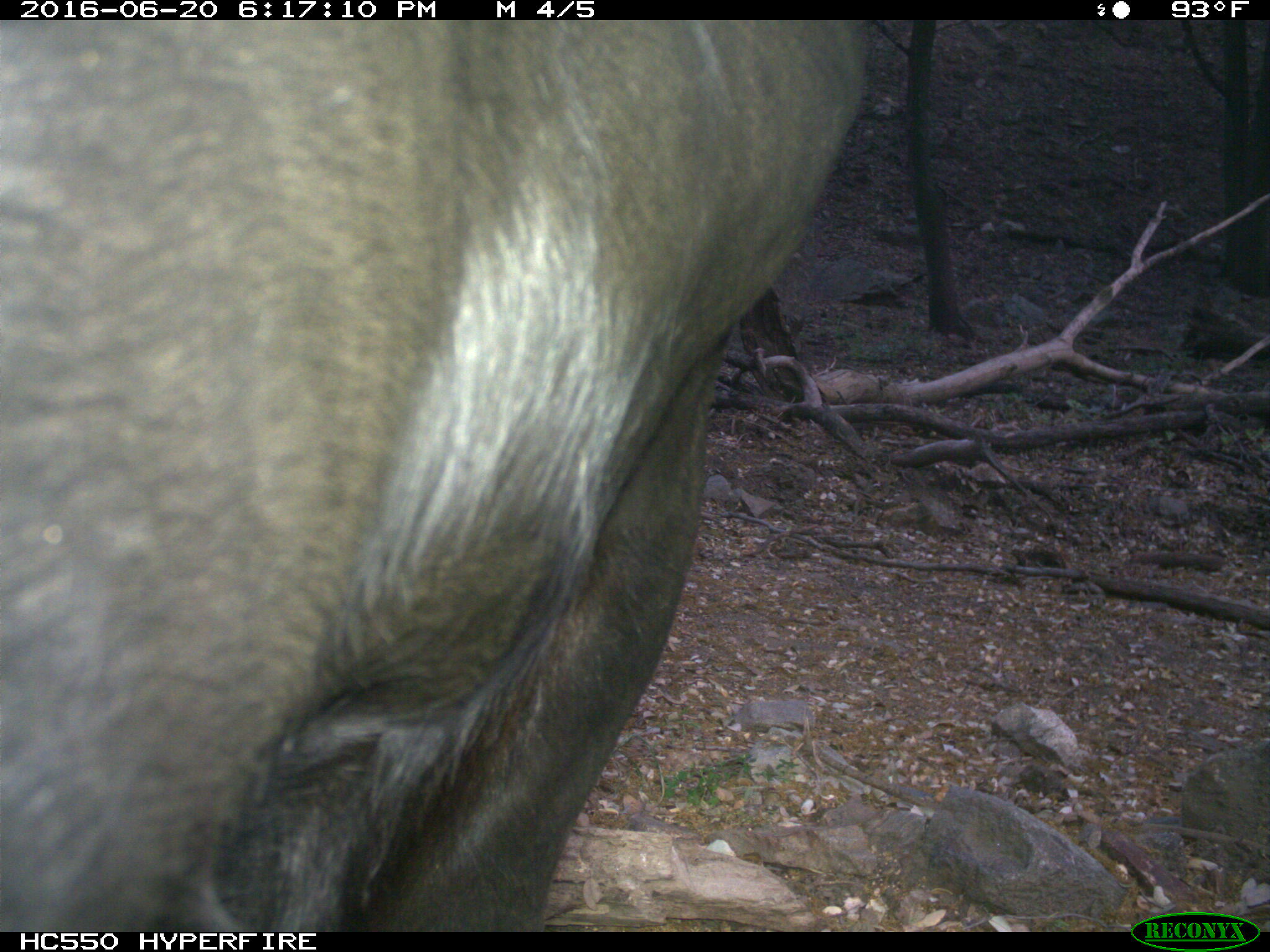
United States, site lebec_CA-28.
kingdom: Animalia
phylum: Chordata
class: Mammalia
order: Artiodactyla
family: Bovidae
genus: Bos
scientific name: Bos taurus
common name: domestic cow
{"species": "Bos taurus (domestic cow)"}